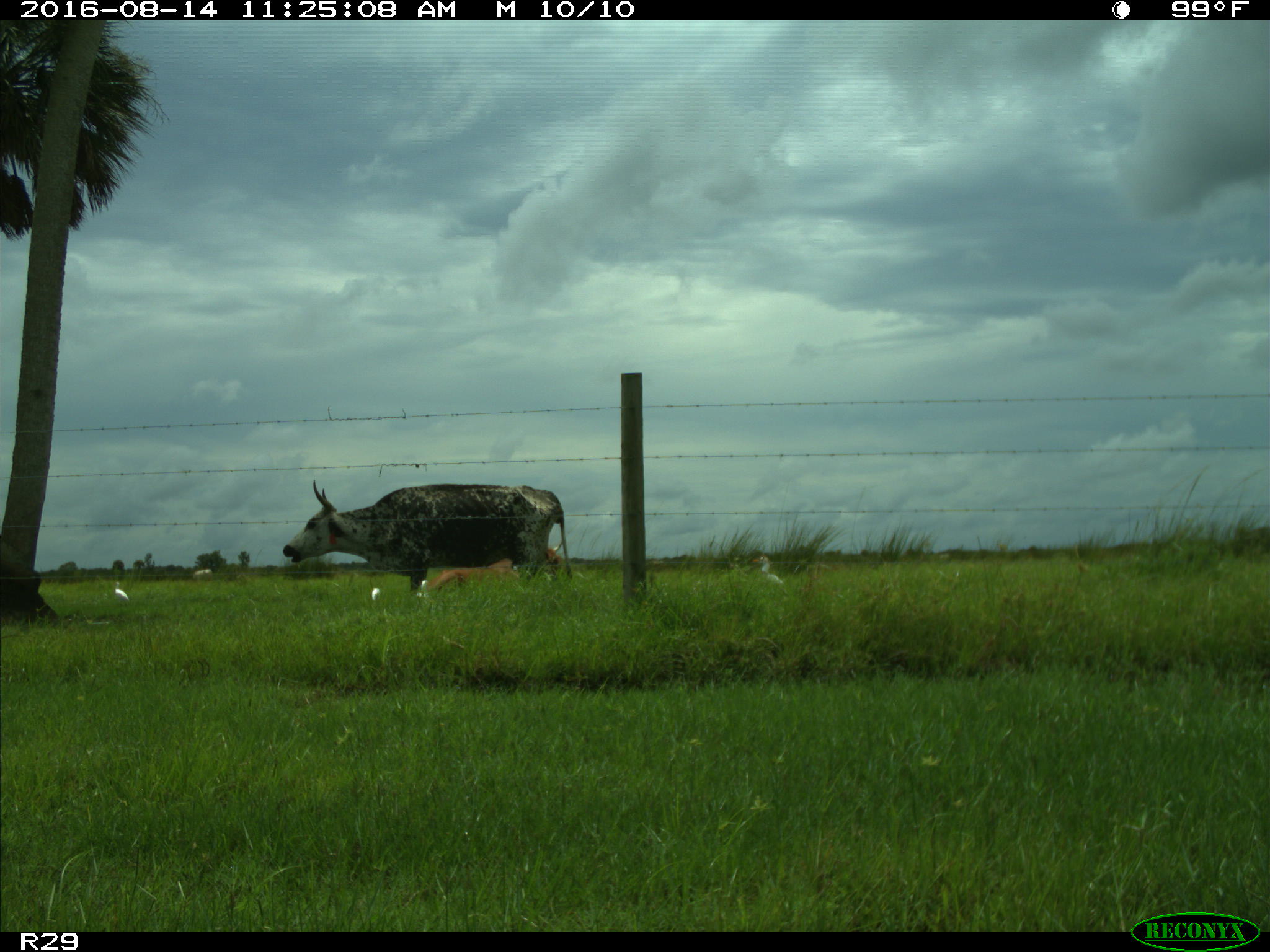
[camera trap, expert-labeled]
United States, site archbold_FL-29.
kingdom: Animalia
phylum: Chordata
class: Mammalia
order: Artiodactyla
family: Bovidae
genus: Bos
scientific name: Bos taurus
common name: domestic cow